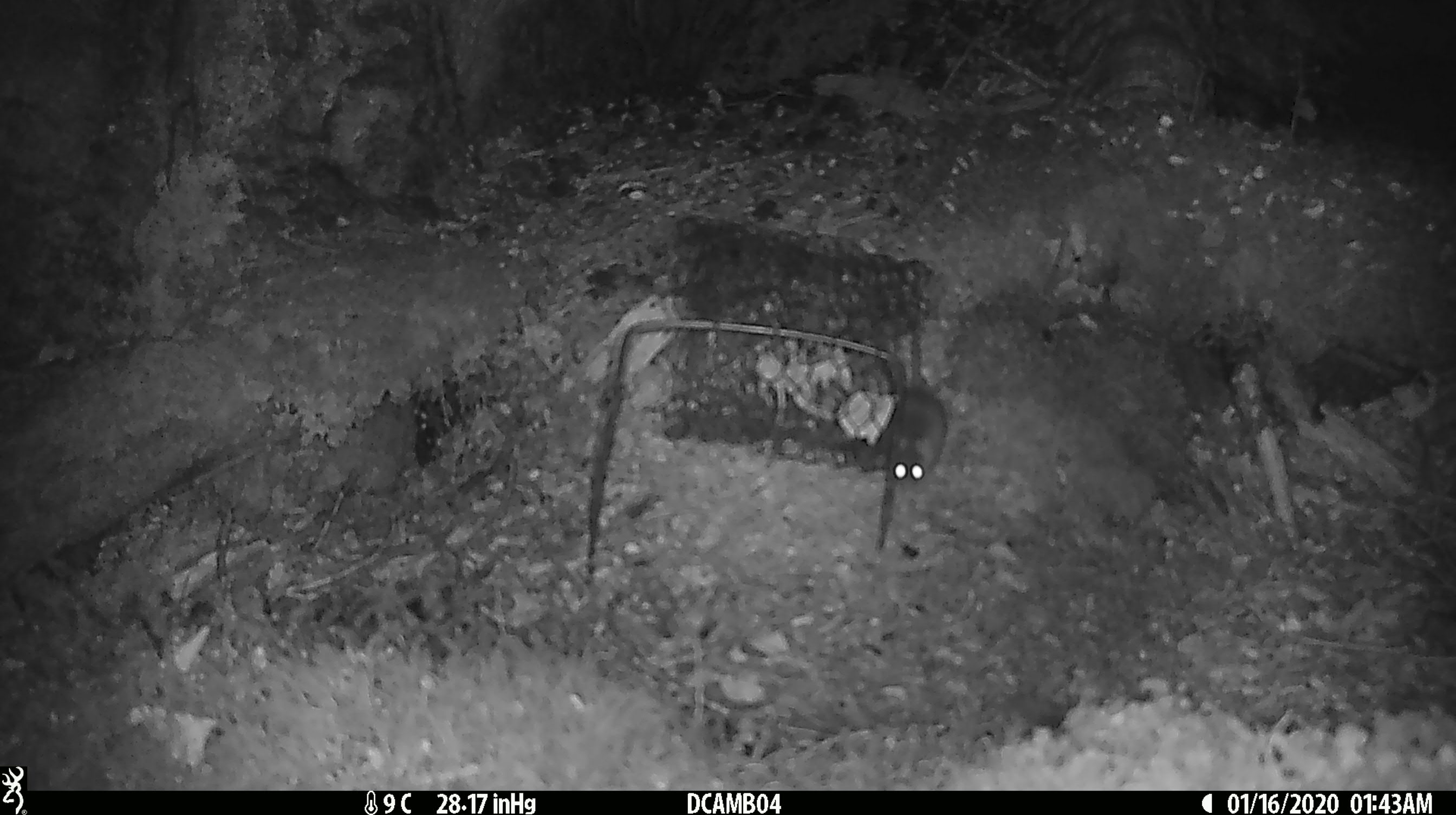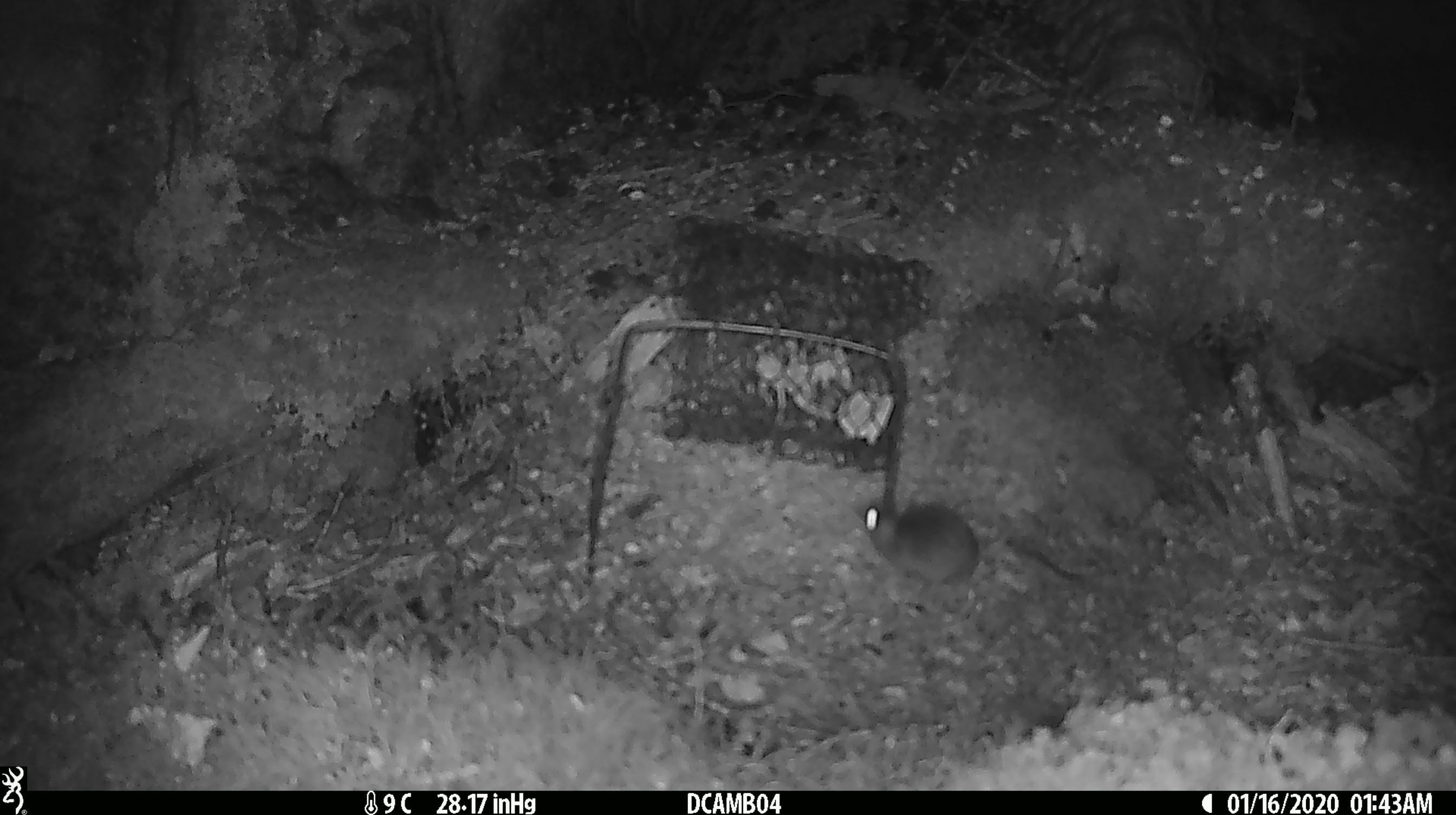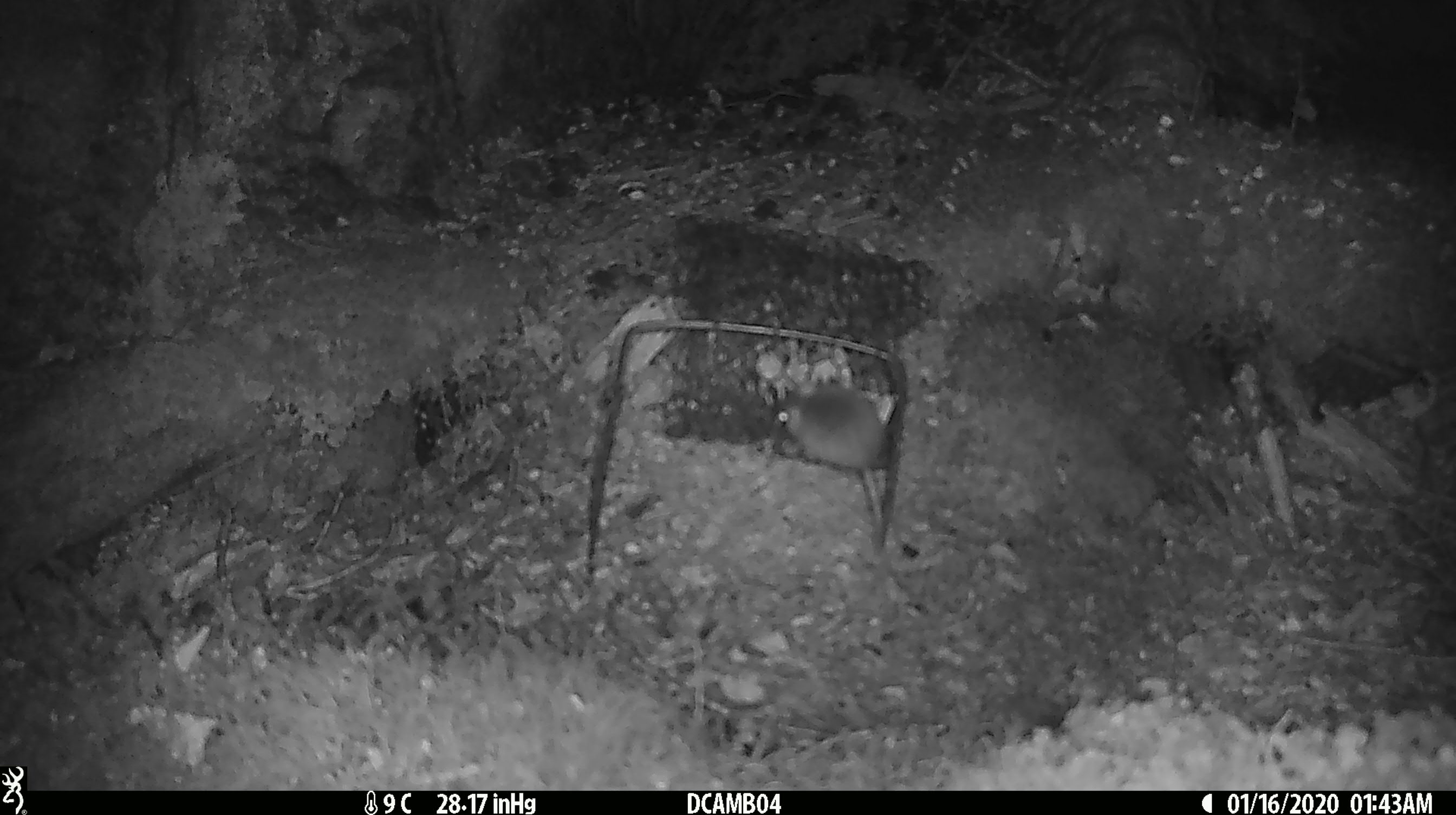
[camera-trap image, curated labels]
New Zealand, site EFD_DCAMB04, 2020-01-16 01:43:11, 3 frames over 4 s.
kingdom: Animalia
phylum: Chordata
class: Mammalia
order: Rodentia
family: Muridae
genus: Mus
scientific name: Mus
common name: mouse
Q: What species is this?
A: Mouse (Mus).